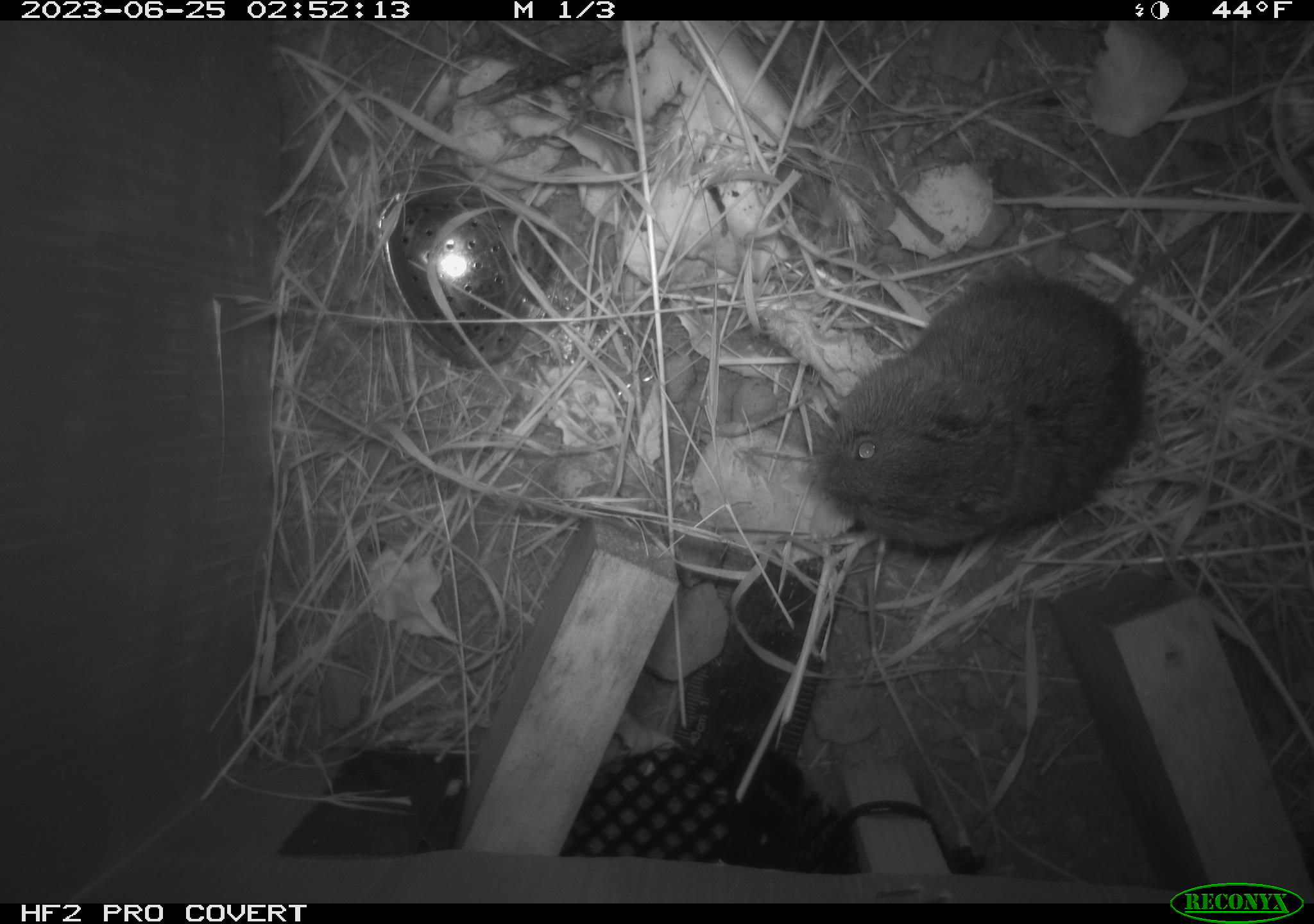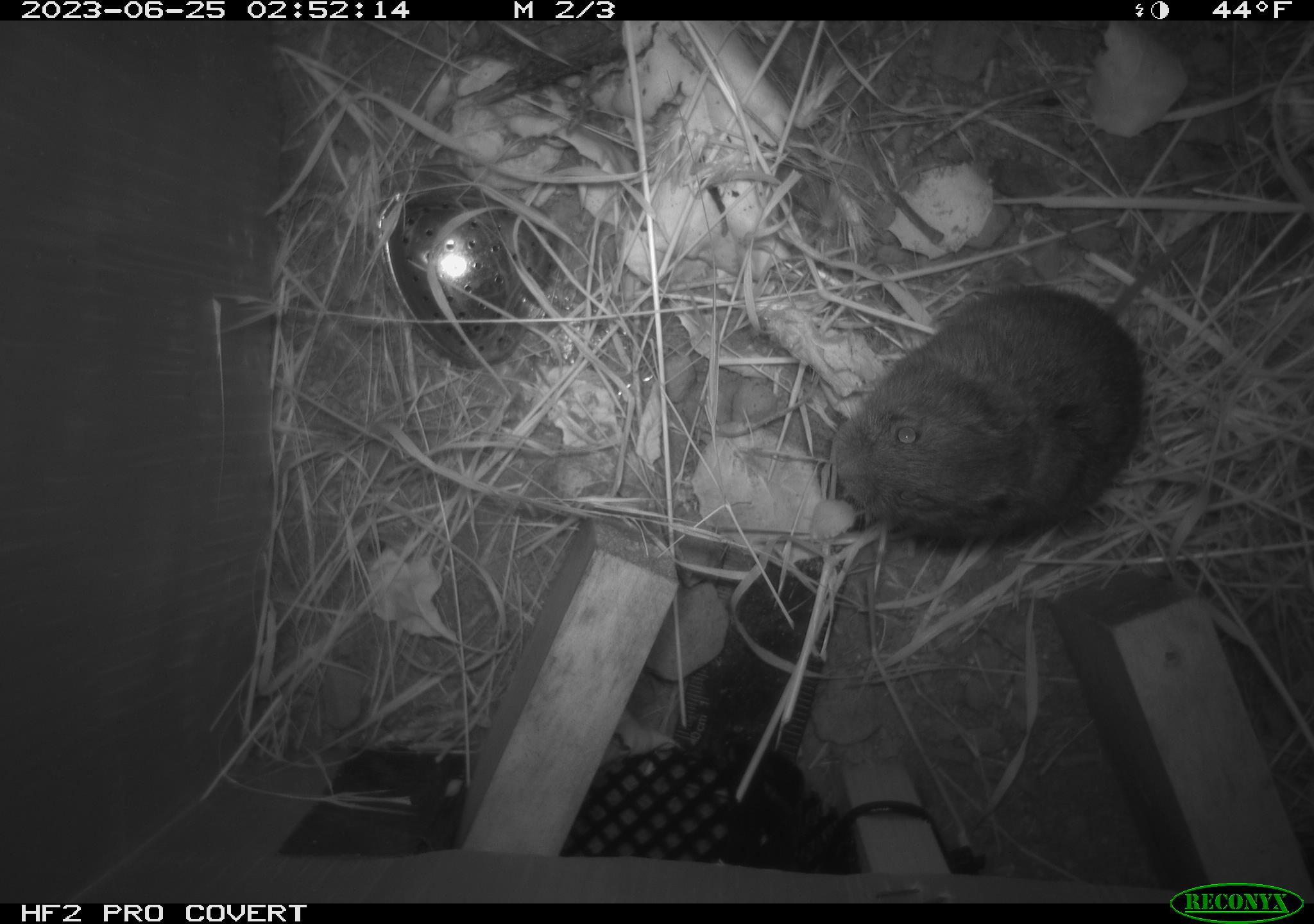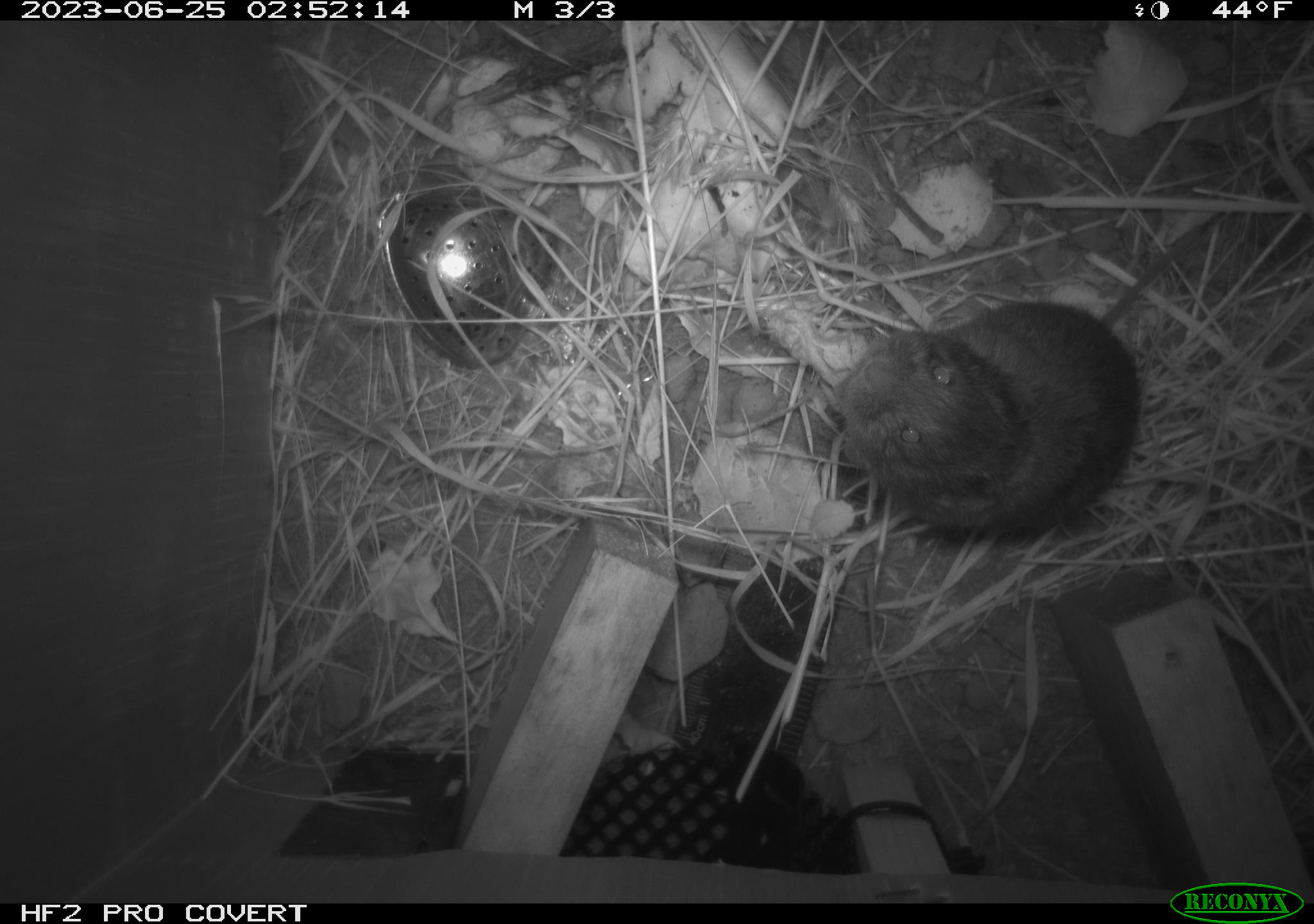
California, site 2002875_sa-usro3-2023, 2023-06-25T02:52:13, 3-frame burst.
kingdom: Animalia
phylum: Chordata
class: Mammalia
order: Rodentia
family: Cricetidae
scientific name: Arvicolinae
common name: voles, lemmings, and muskrats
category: arvicolinae subfamily